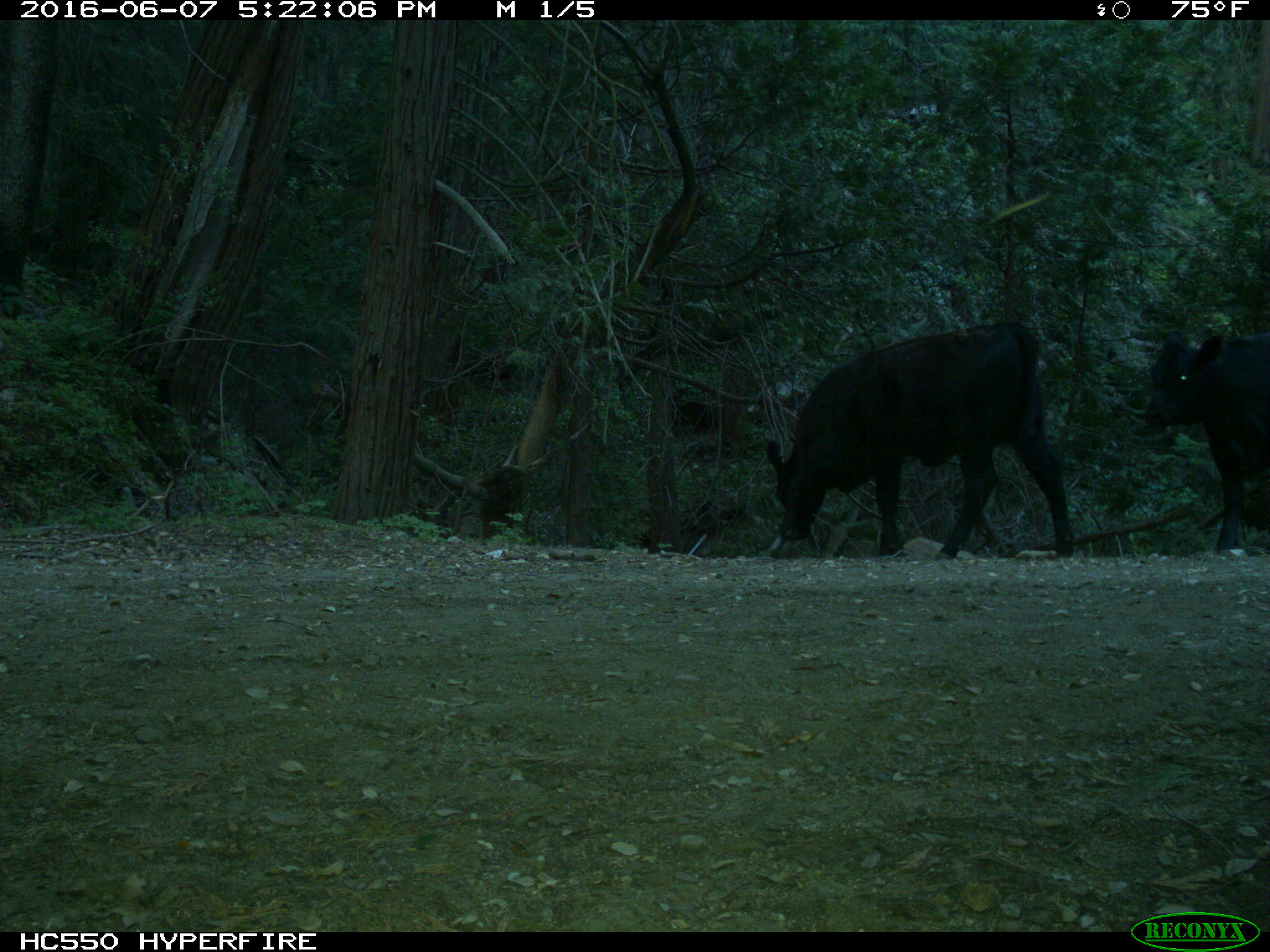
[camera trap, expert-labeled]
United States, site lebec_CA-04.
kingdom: Animalia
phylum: Chordata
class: Mammalia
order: Artiodactyla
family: Bovidae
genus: Bos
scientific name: Bos taurus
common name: domestic cow